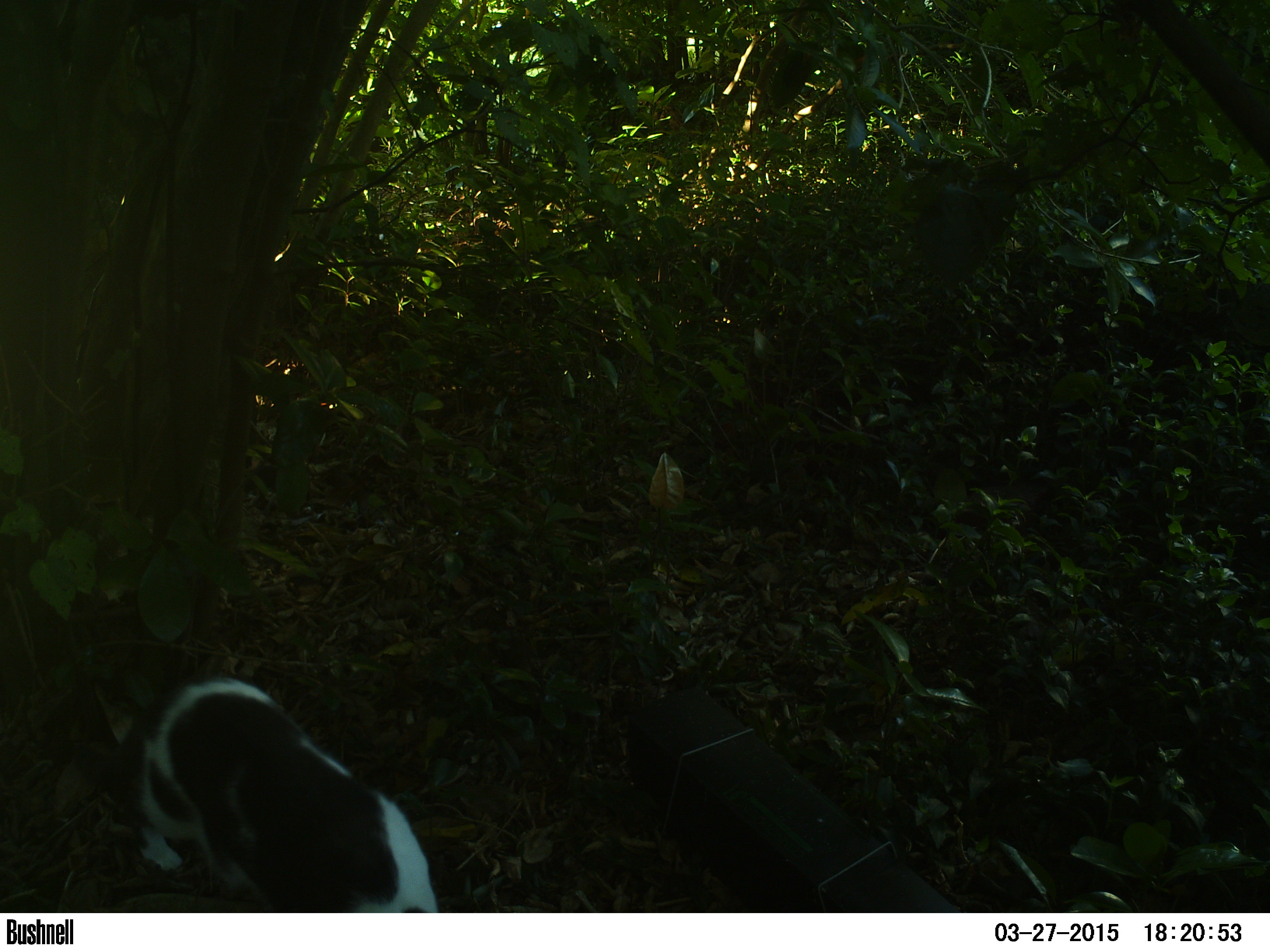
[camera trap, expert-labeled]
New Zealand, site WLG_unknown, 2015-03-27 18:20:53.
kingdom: Animalia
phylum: Chordata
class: Mammalia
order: Carnivora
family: Felidae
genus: Felis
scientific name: Felis catus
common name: domestic cat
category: cat